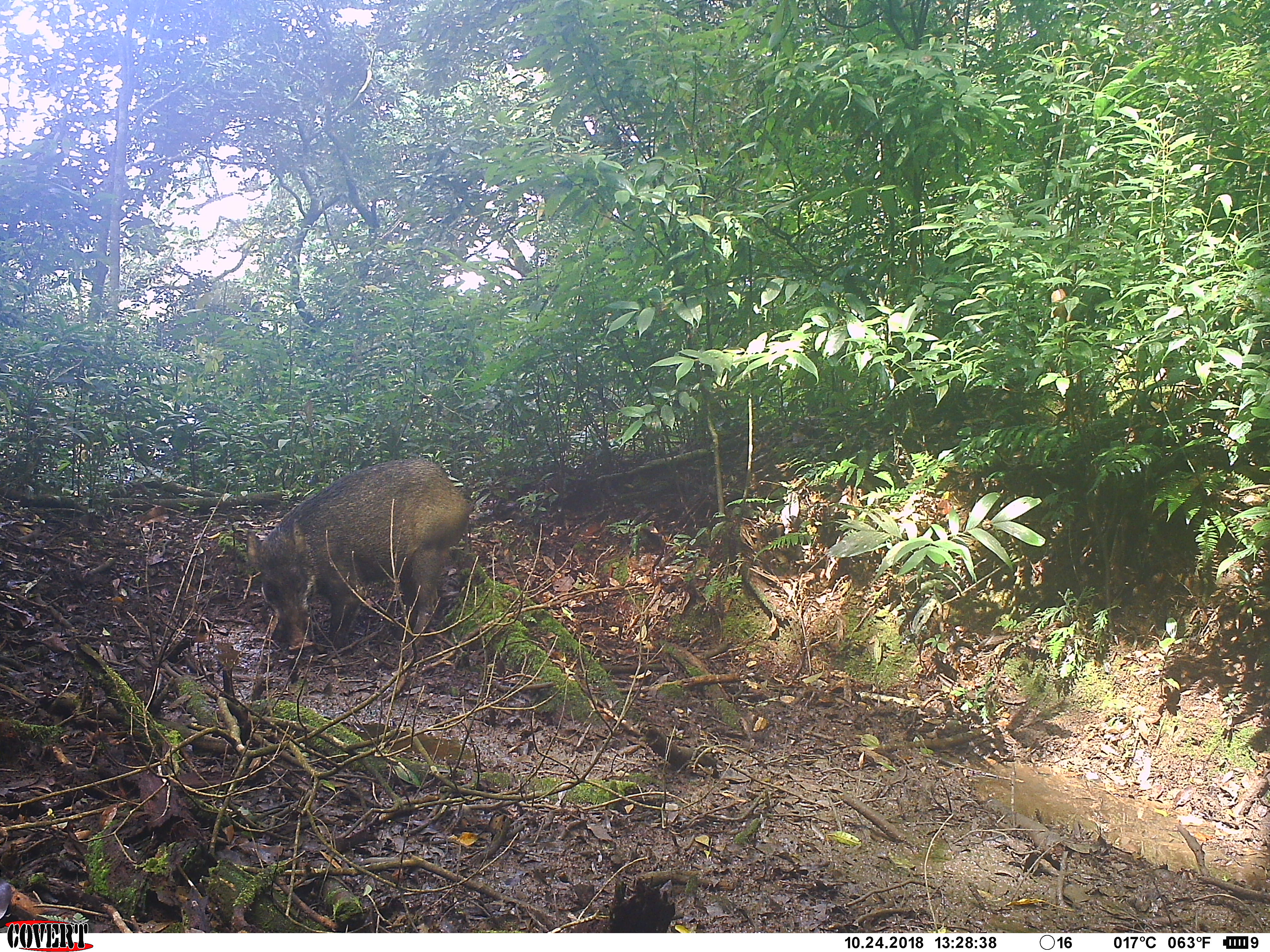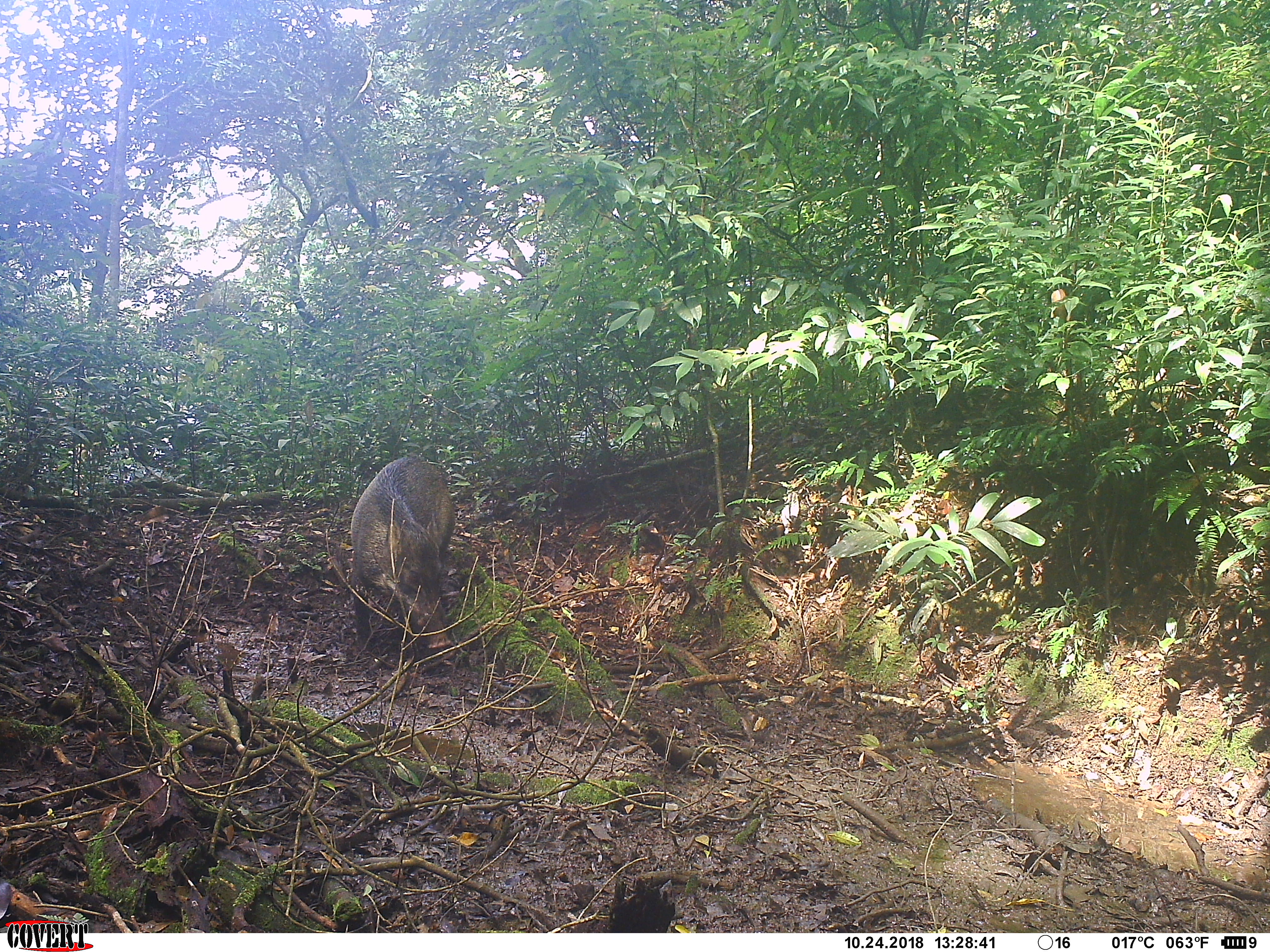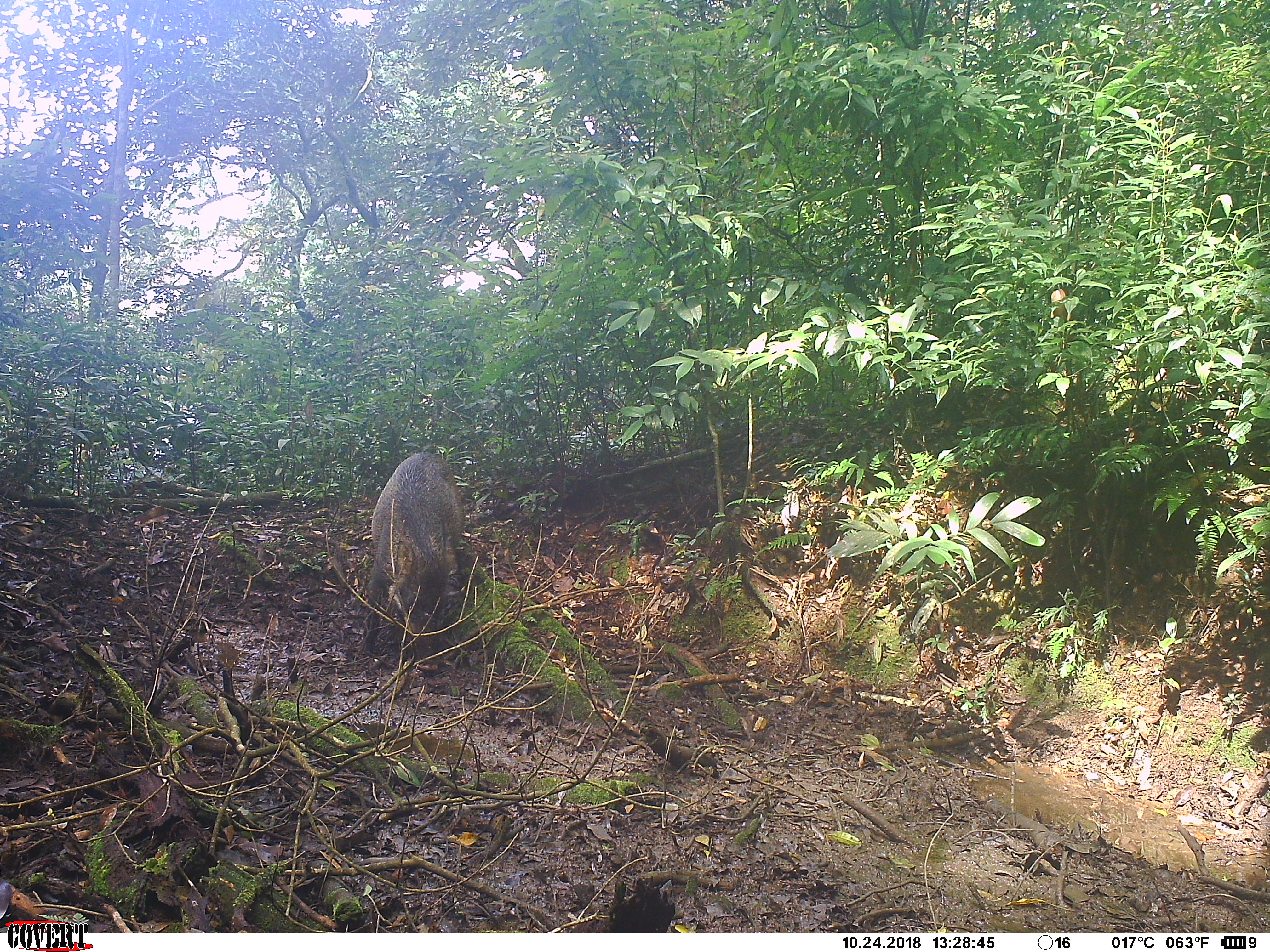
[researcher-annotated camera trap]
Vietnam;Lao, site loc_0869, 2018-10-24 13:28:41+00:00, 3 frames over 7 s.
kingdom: Animalia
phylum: Chordata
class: Mammalia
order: Artiodactyla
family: Suidae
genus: Sus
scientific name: Sus scrofa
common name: eurasian wild pig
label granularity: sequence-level